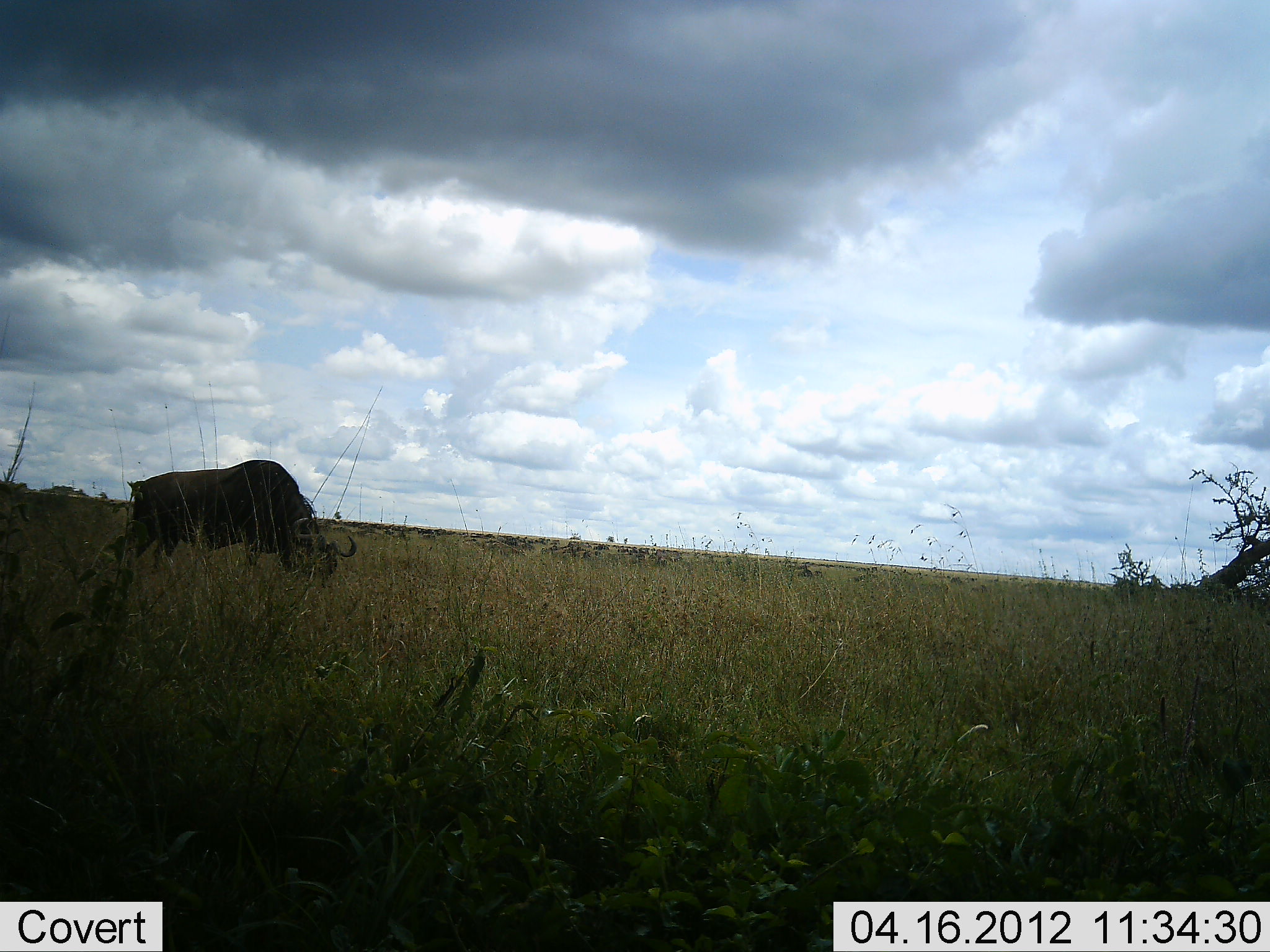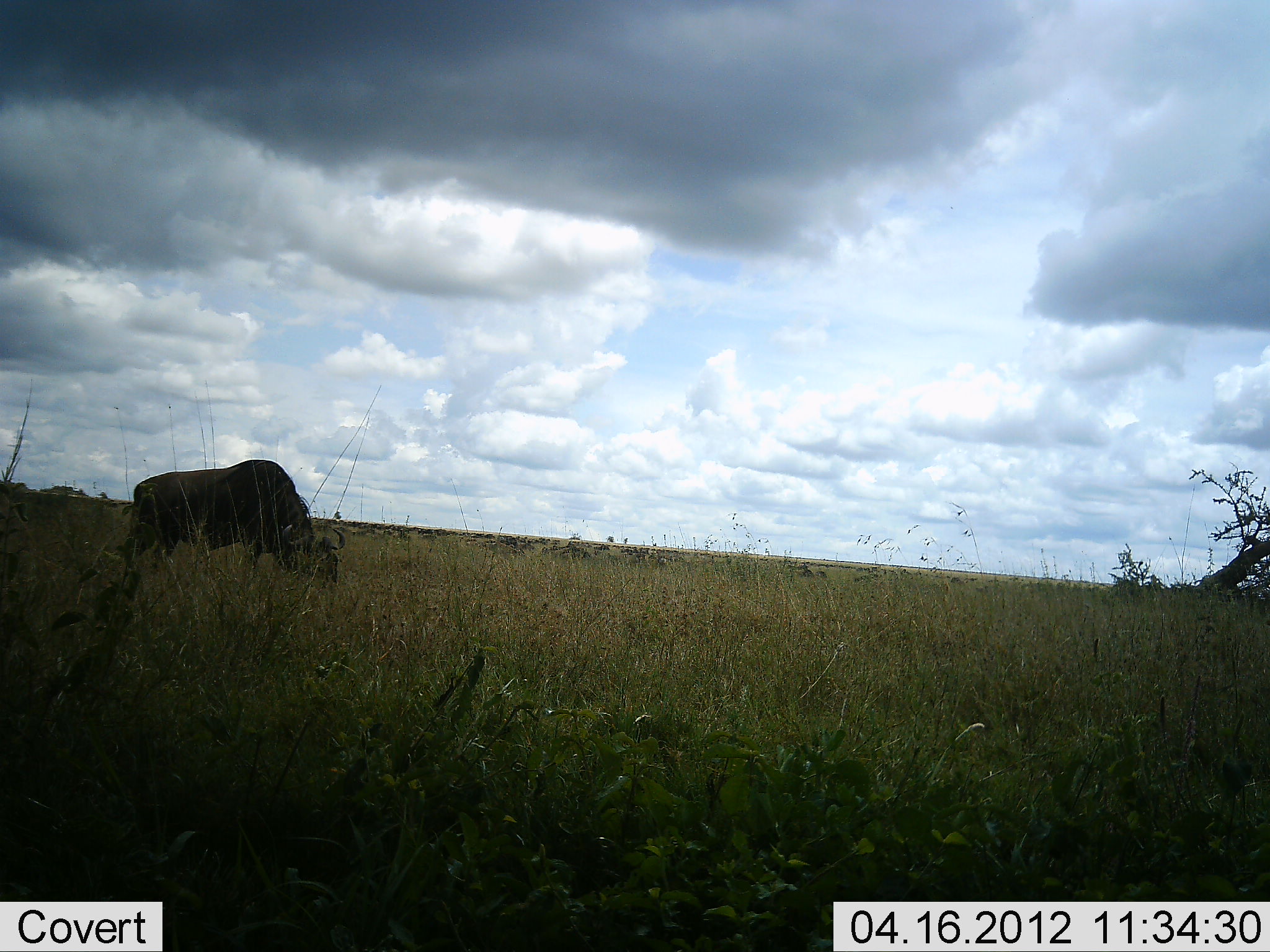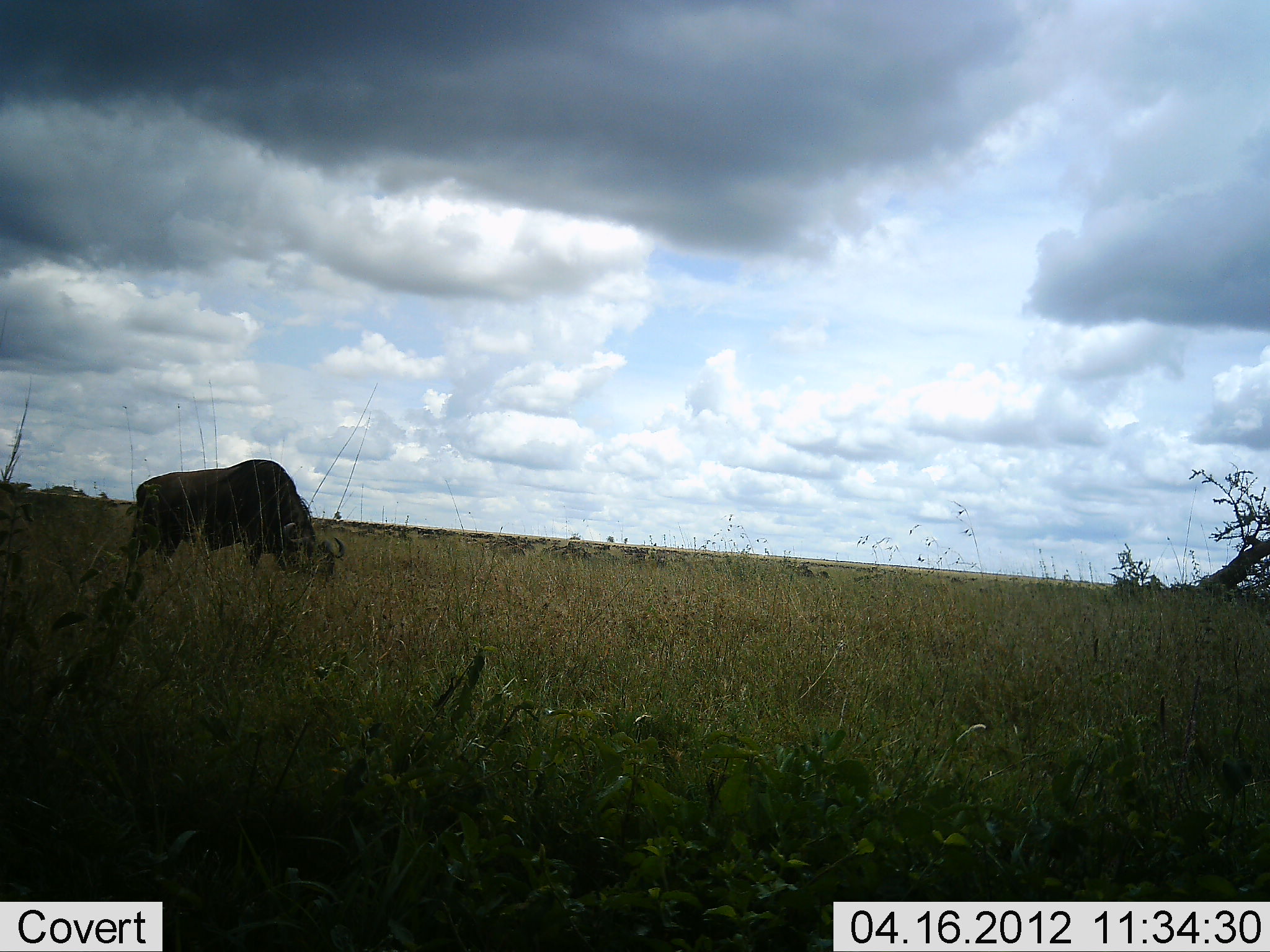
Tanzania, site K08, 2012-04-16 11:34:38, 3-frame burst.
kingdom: Animalia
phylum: Chordata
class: Mammalia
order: Artiodactyla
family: Bovidae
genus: Connochaetes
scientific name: Connochaetes taurinus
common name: blue wildebeest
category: wildebeest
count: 1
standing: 17%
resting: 0%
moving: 0%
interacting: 0%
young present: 0%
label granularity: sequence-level